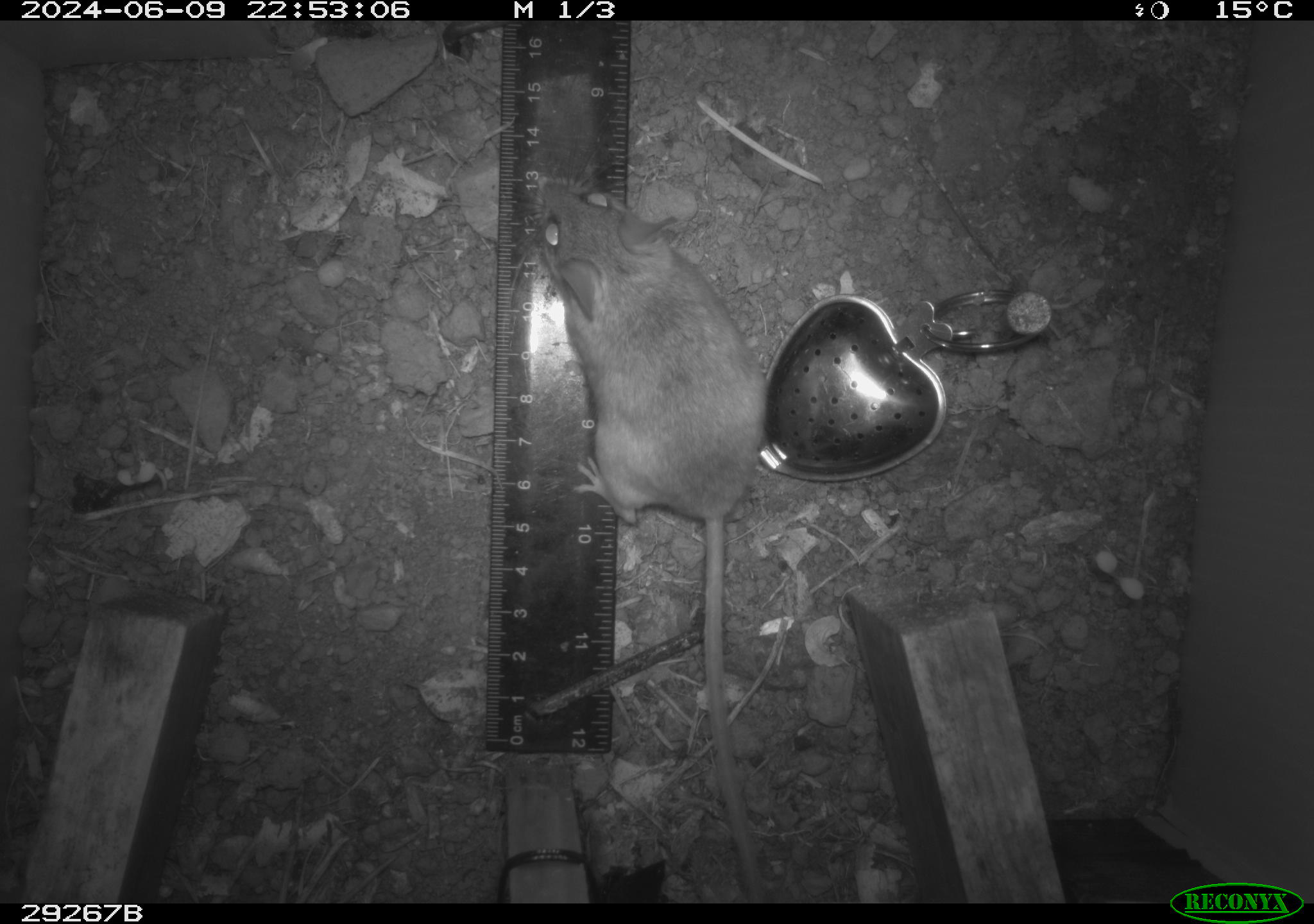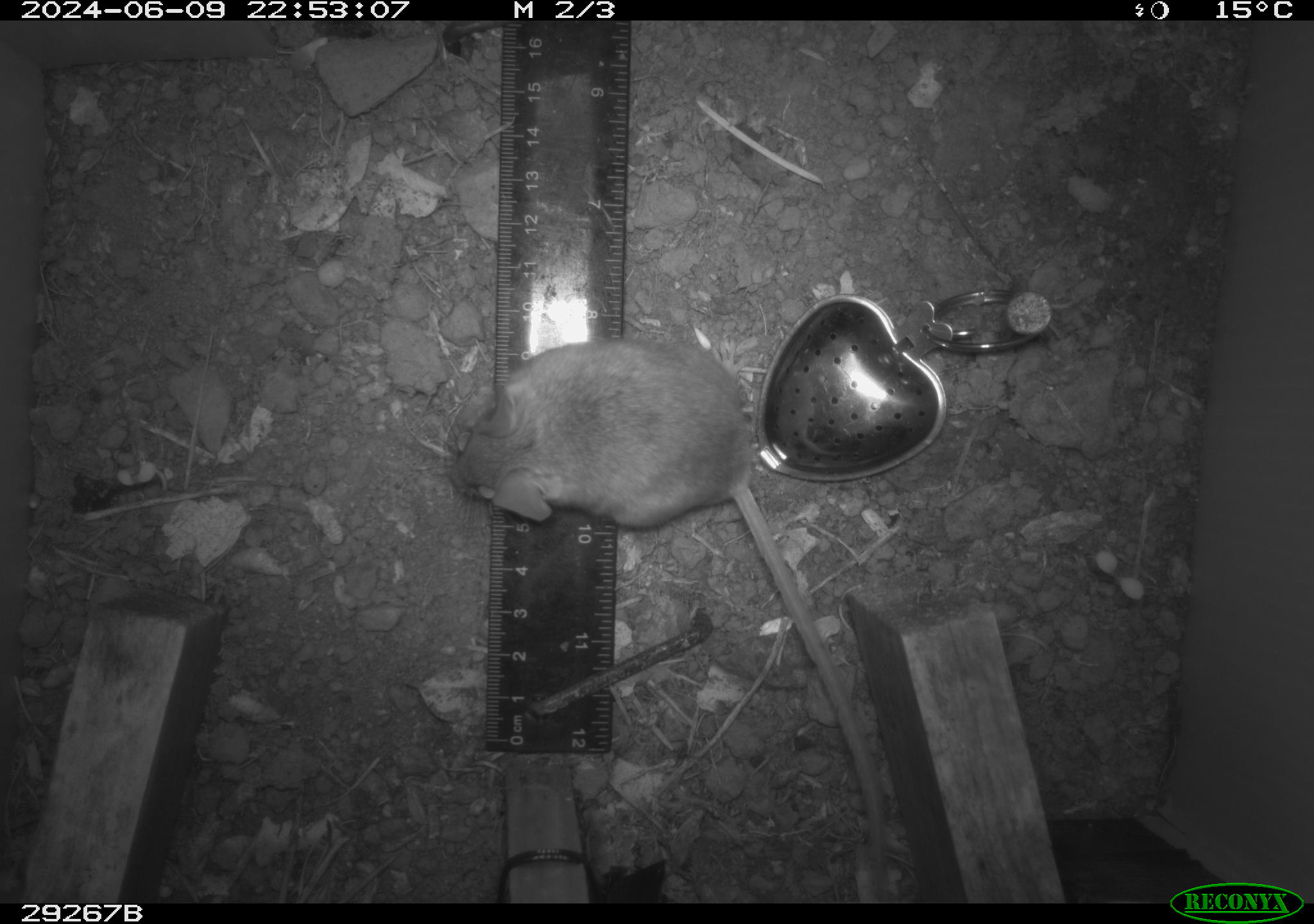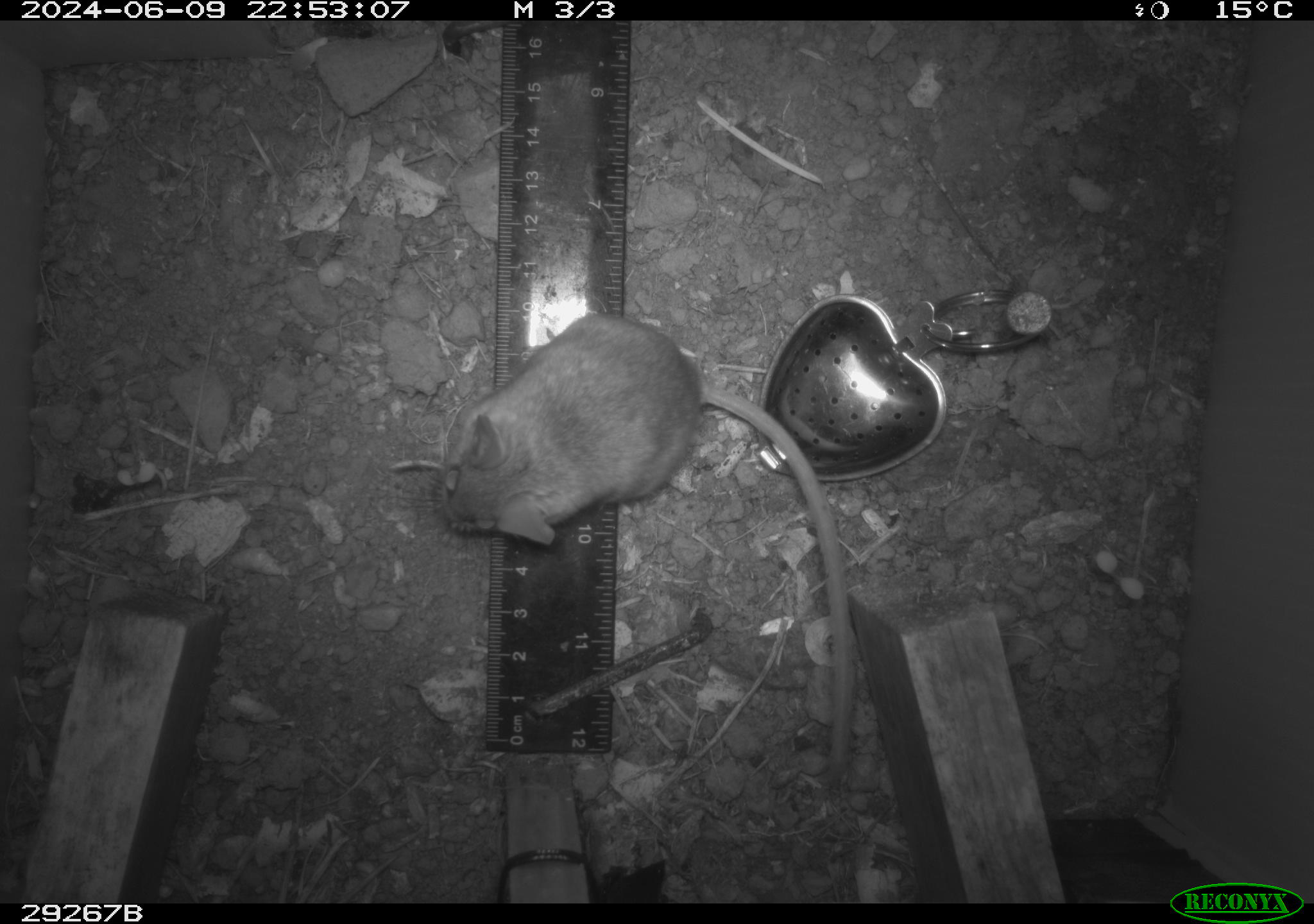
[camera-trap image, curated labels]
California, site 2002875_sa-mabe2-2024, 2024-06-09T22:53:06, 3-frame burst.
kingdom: Animalia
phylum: Chordata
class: Mammalia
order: Rodentia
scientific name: Rodentia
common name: mouse species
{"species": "mouse species (Rodentia)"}